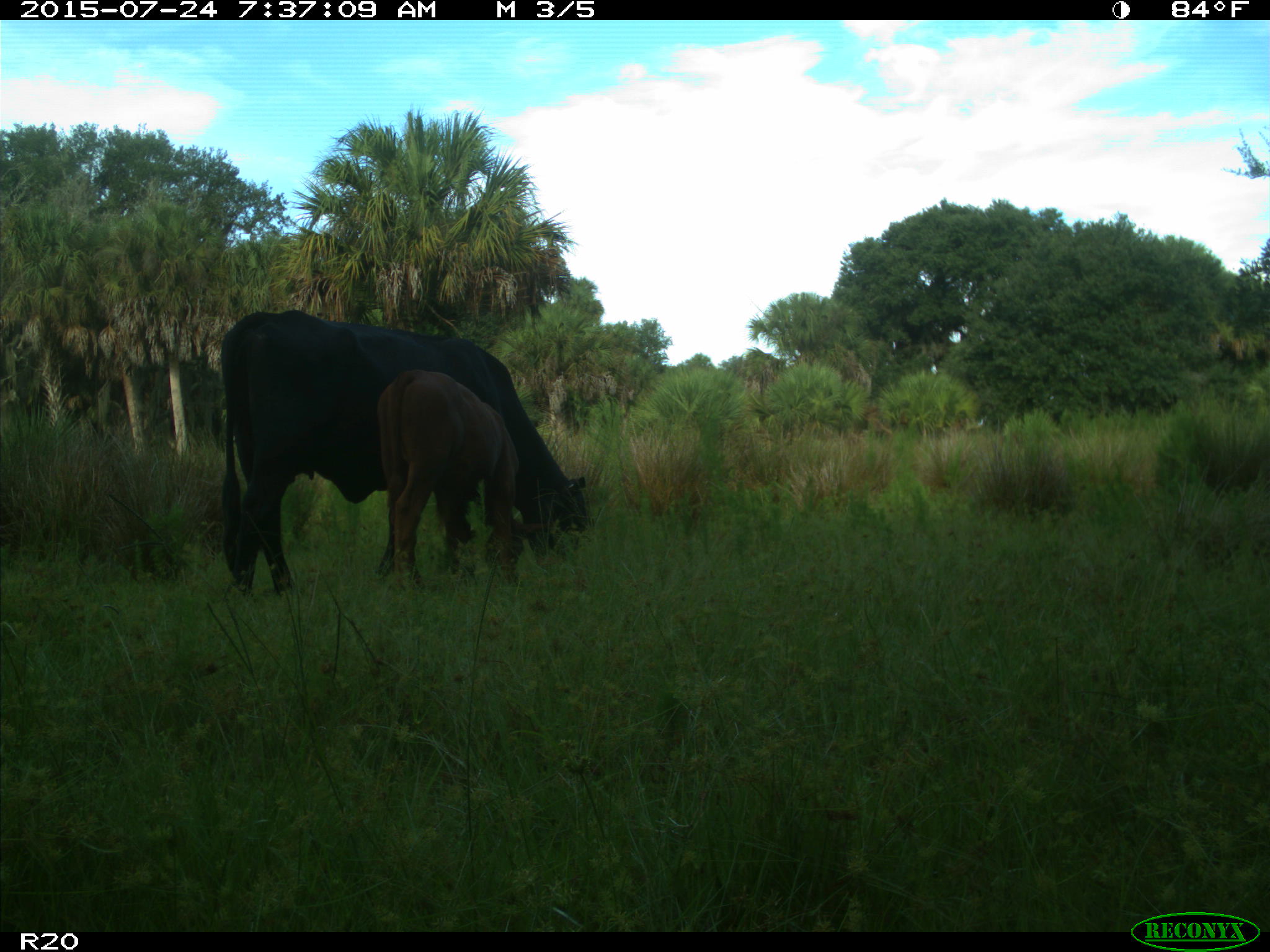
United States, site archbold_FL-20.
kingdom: Animalia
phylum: Chordata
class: Mammalia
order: Artiodactyla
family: Bovidae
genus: Bos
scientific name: Bos taurus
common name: domestic cow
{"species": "Bos taurus (domestic cow)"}